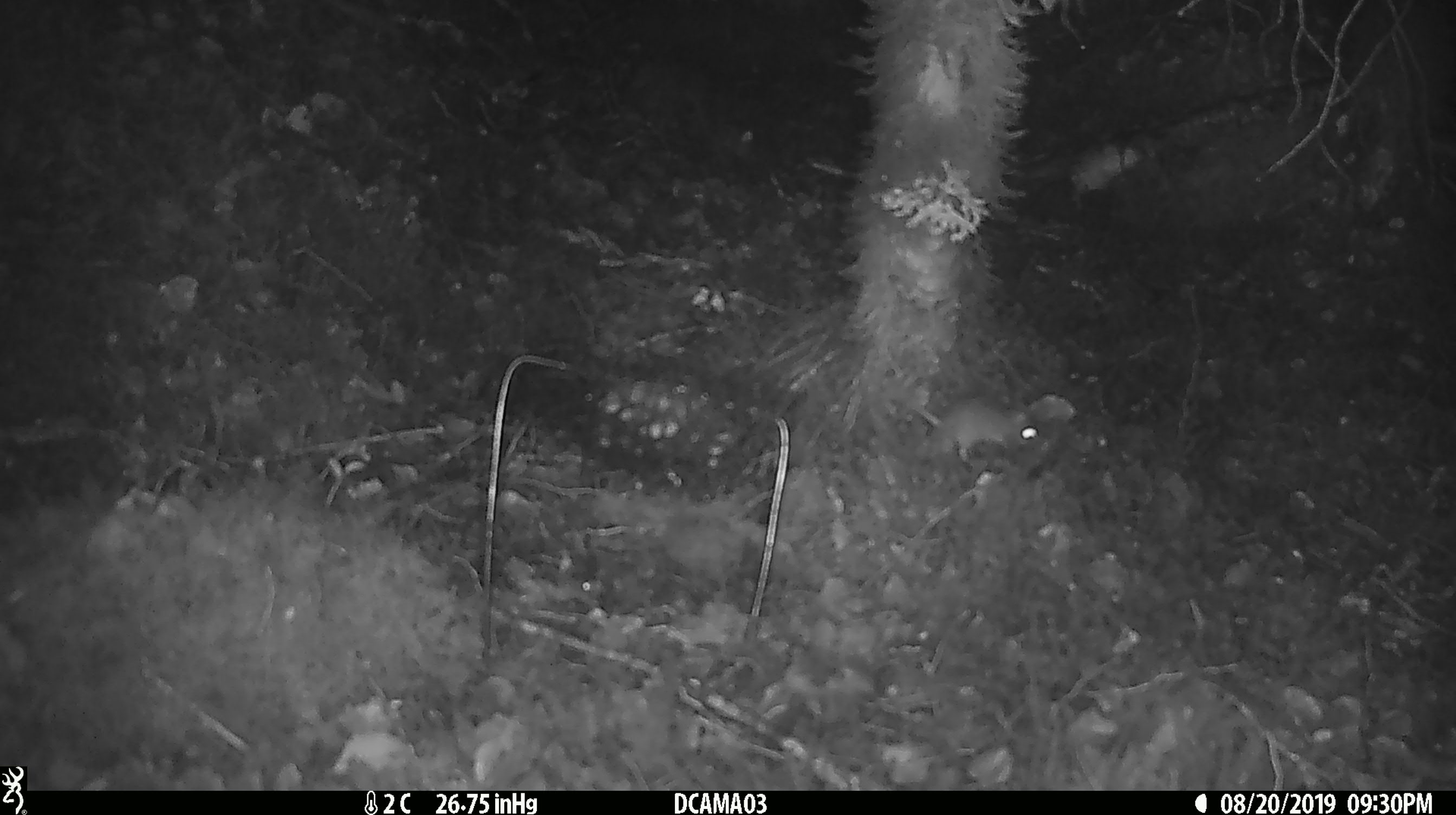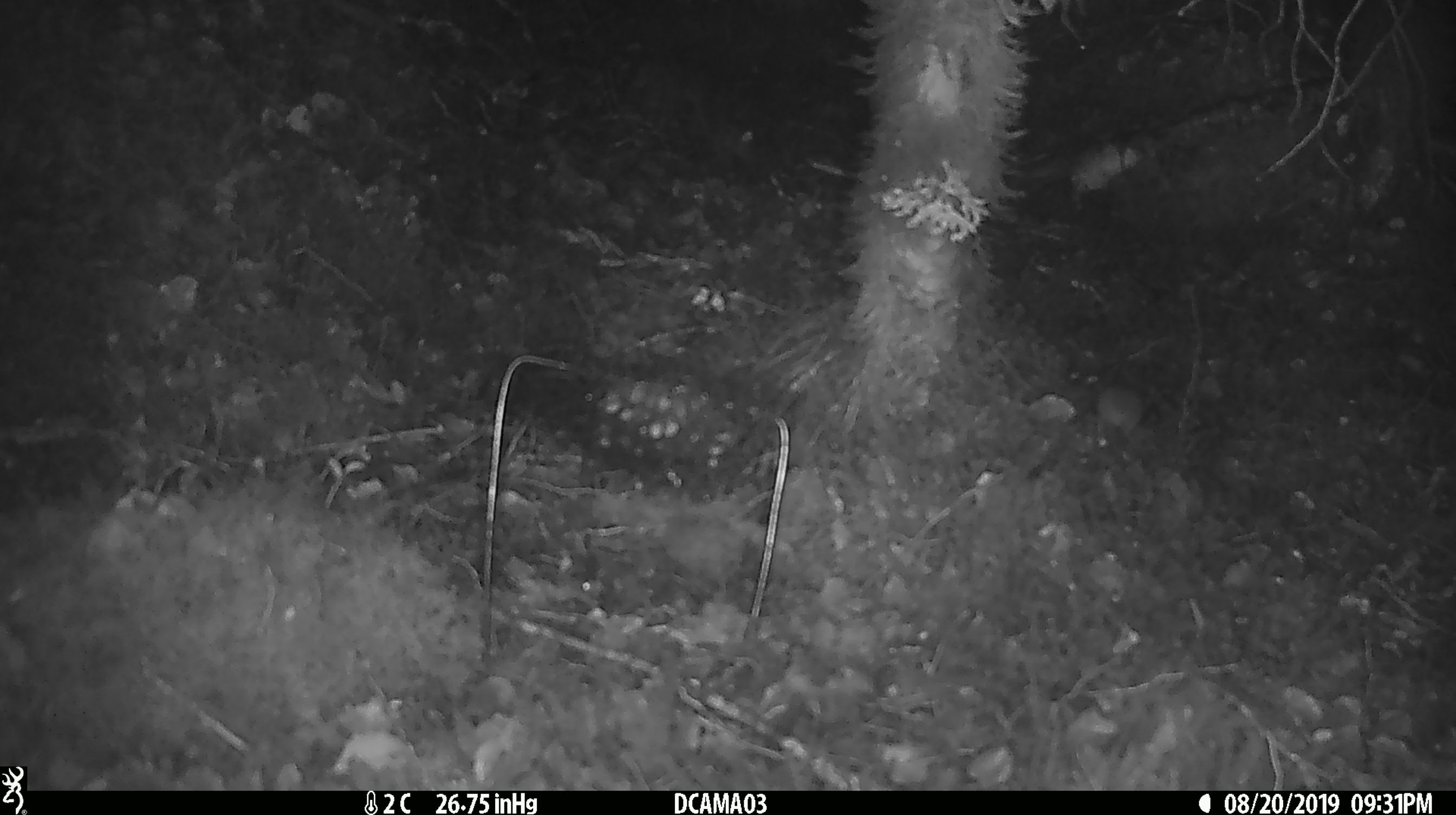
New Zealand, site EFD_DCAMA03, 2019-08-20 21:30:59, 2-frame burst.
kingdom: Animalia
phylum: Chordata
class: Mammalia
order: Rodentia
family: Muridae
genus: Mus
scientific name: Mus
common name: mouse